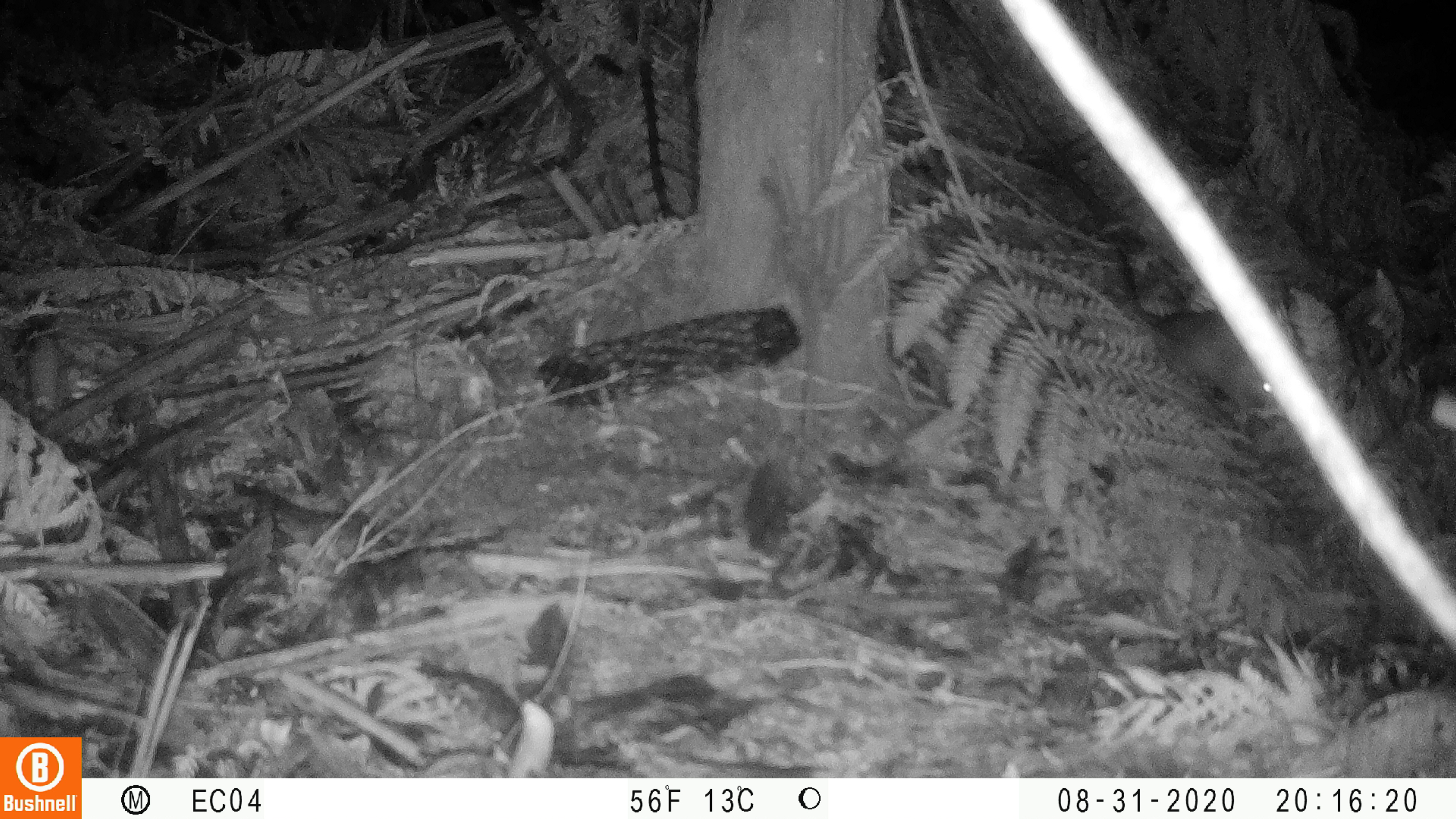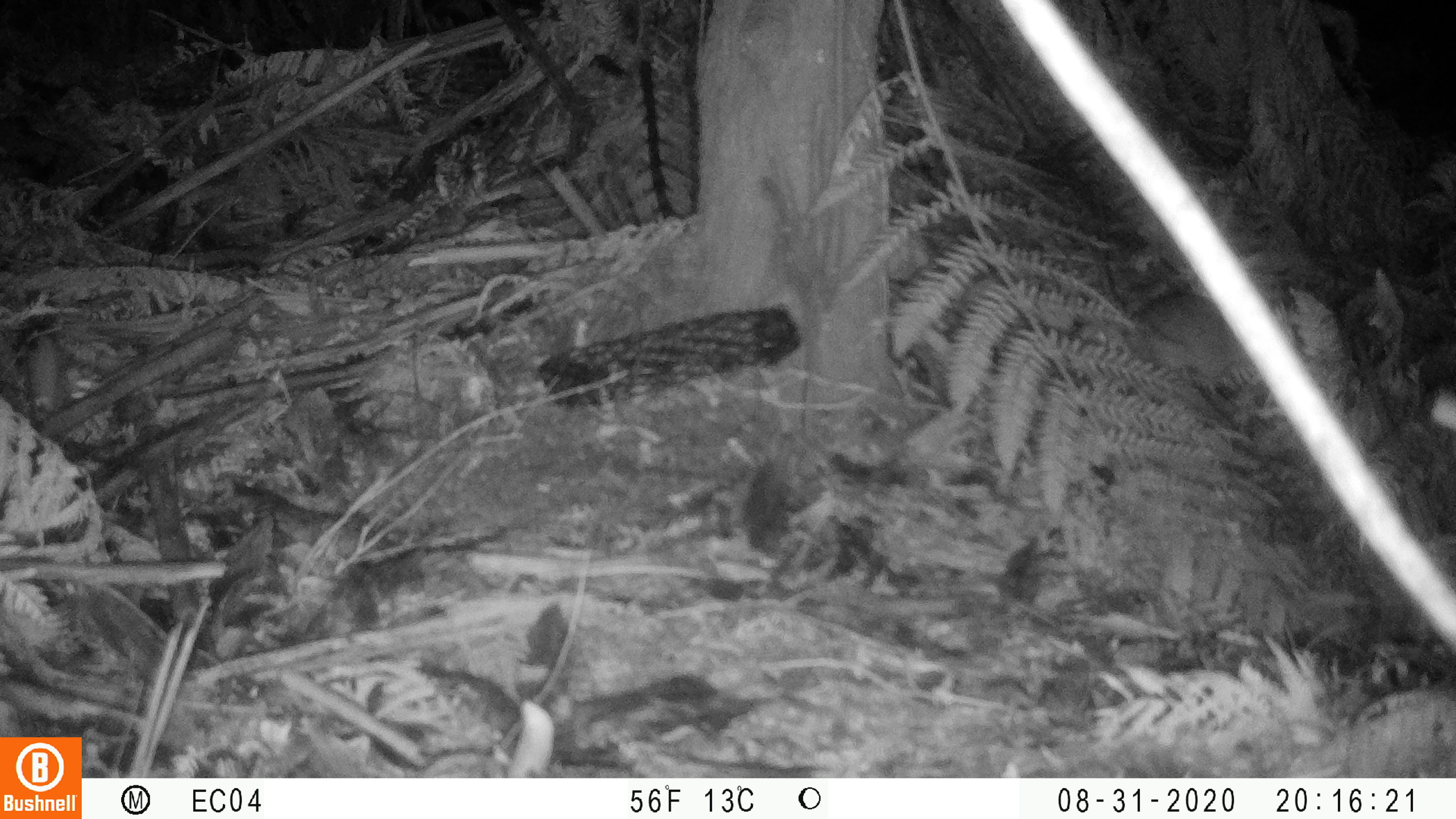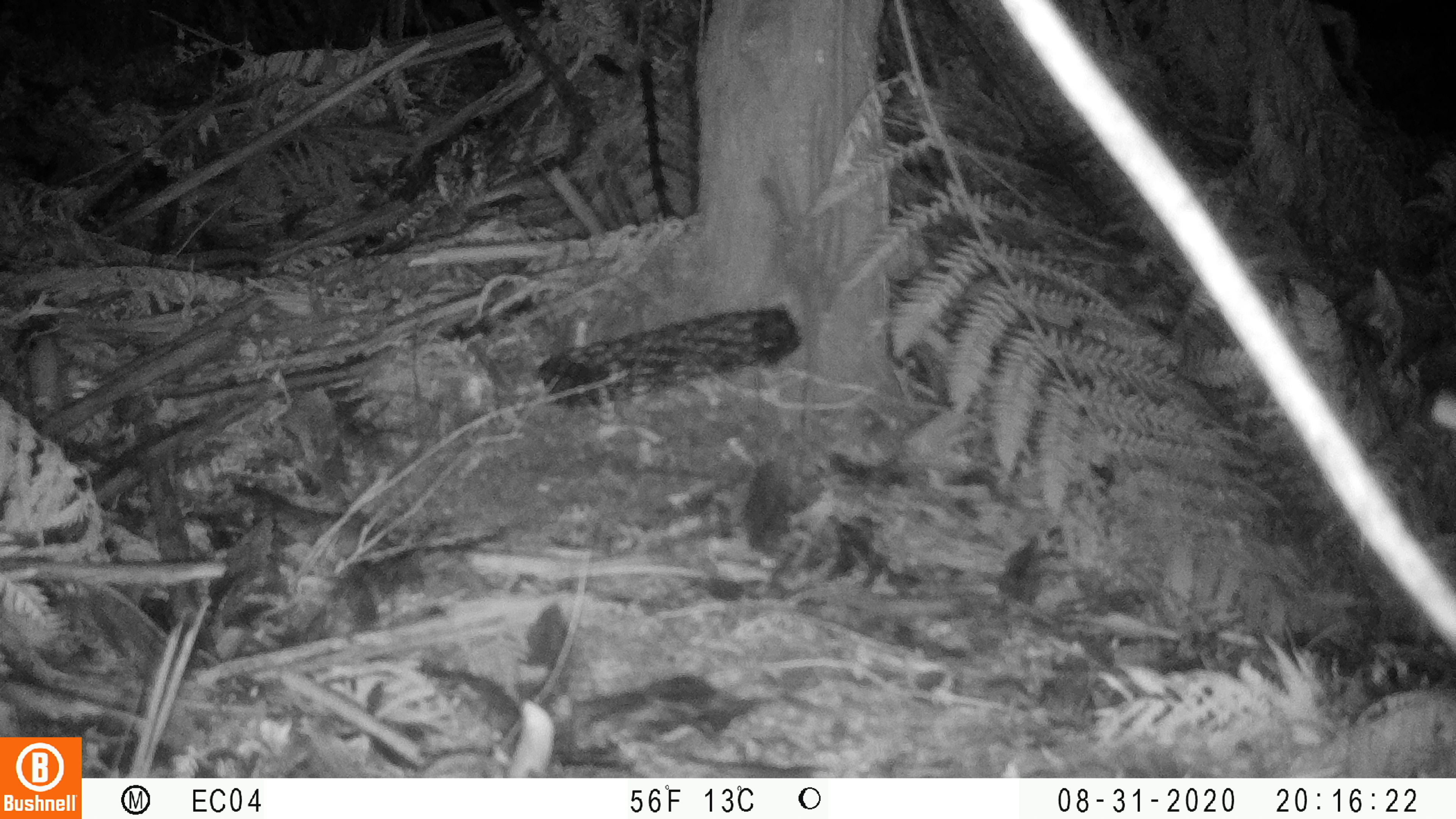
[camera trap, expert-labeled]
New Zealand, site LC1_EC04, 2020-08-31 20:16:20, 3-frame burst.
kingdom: Animalia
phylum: Chordata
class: Mammalia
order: Rodentia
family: Muridae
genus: Rattus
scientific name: Rattus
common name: rat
Rat (Rattus).